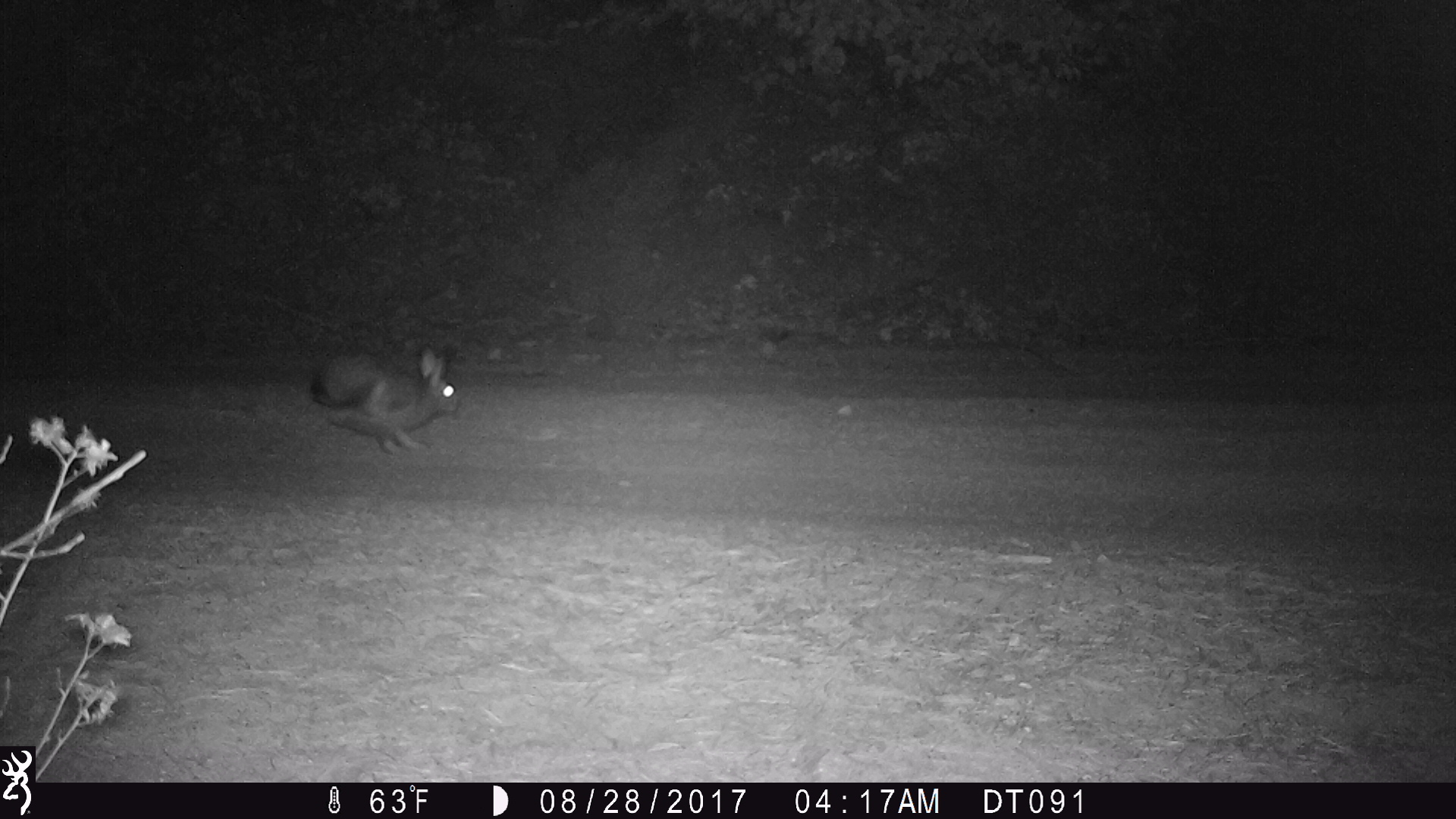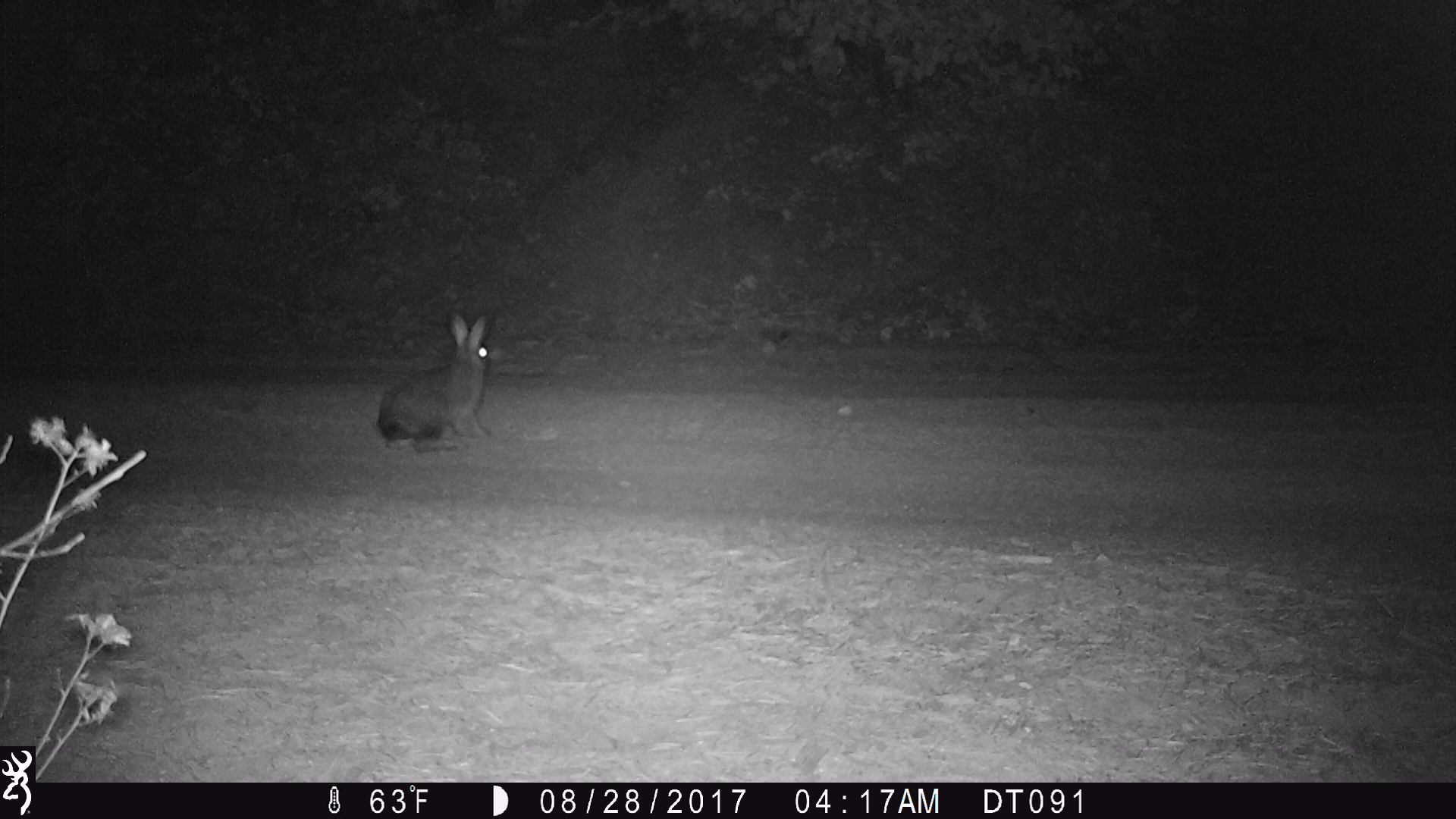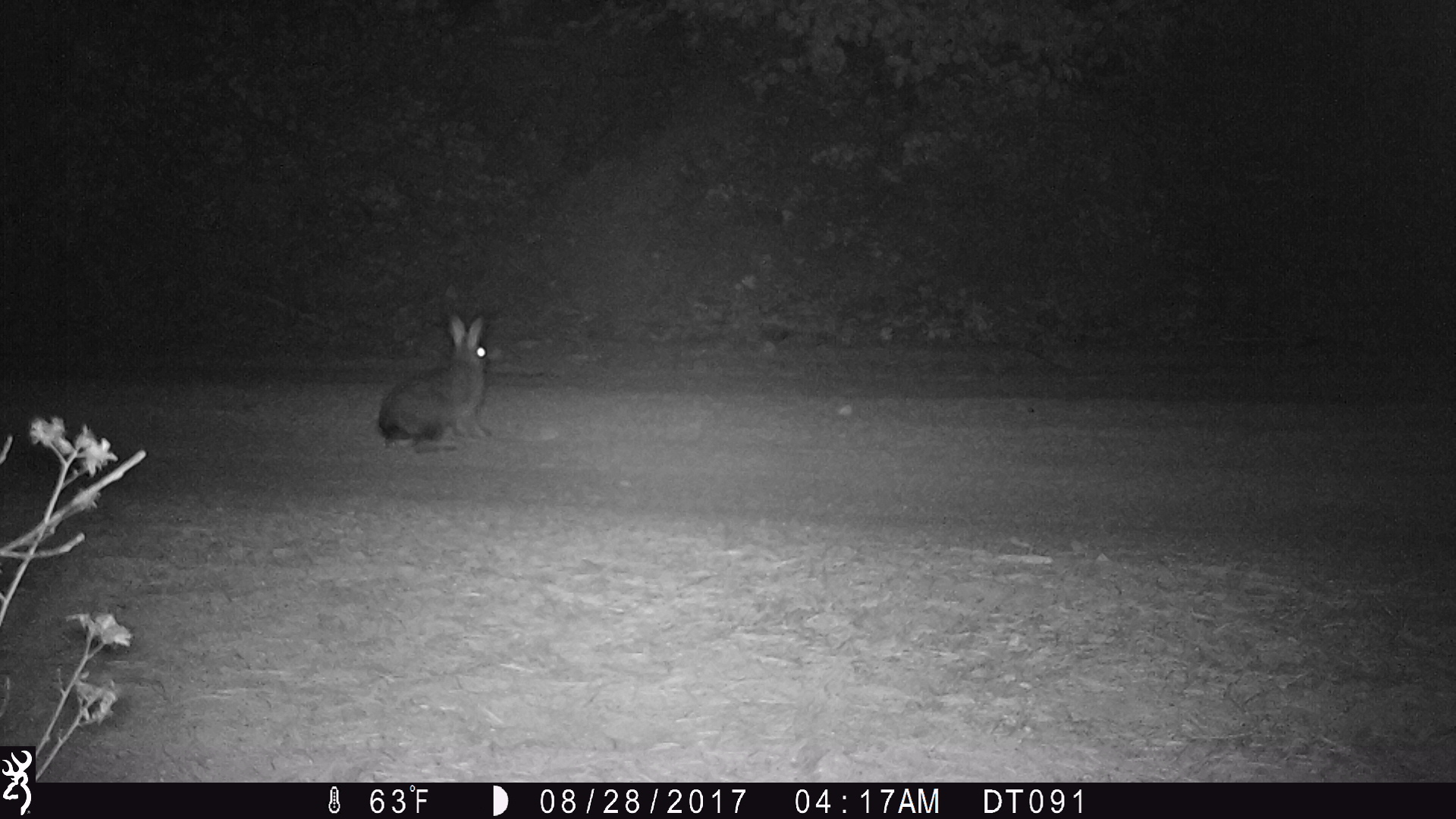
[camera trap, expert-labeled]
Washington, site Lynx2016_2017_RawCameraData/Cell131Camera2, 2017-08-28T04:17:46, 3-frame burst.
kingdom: Animalia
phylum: Chordata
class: Mammalia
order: Lagomorpha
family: Leporidae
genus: Lepus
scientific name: Lepus americanus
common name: snowshoe hare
Lepus americanus (snowshoe hare). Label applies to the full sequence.